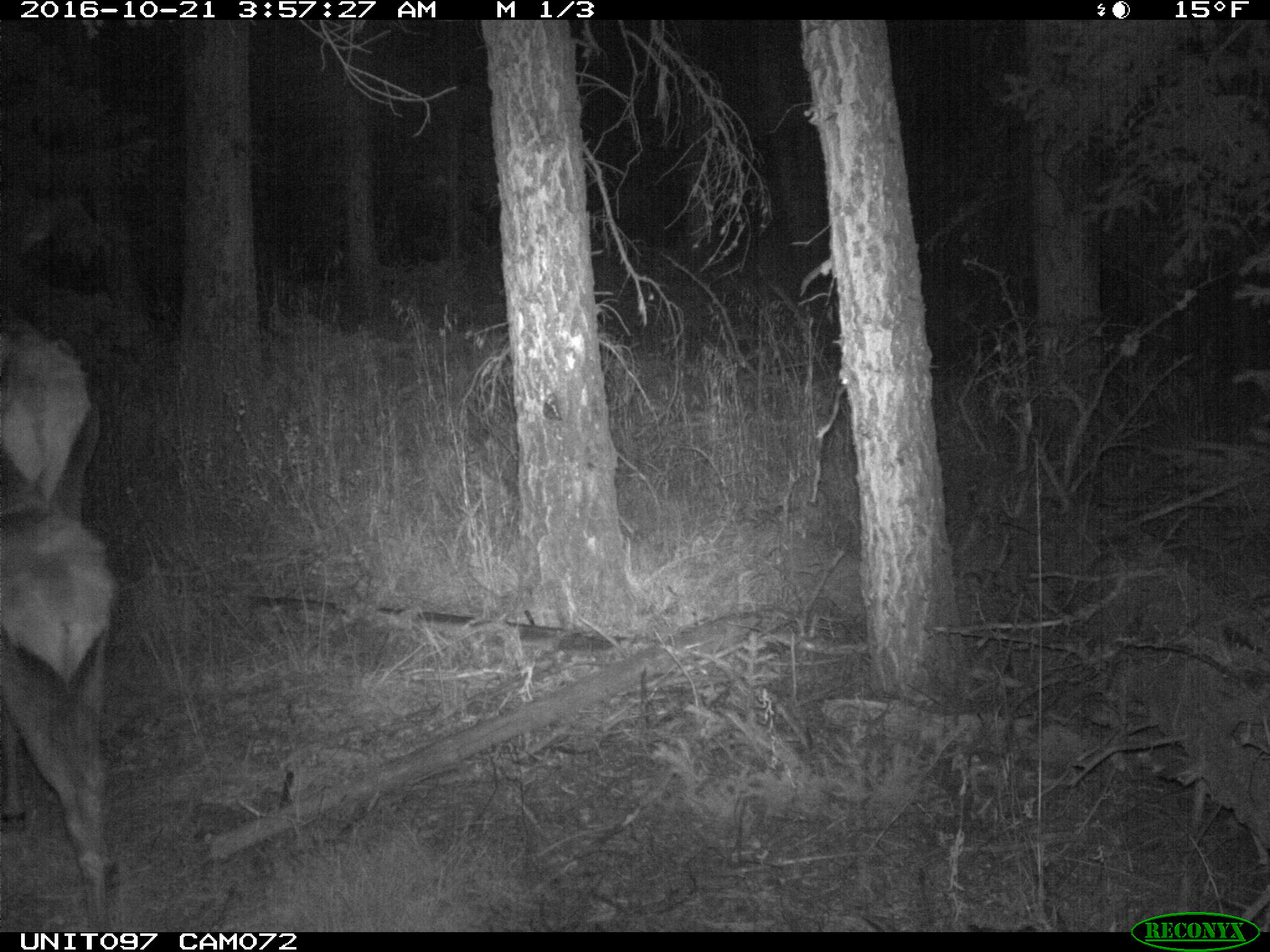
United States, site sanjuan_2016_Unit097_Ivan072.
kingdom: Animalia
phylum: Chordata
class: Mammalia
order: Artiodactyla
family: Cervidae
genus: Cervus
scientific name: Cervus elaphus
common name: red deer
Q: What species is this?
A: Cervus elaphus (red deer).